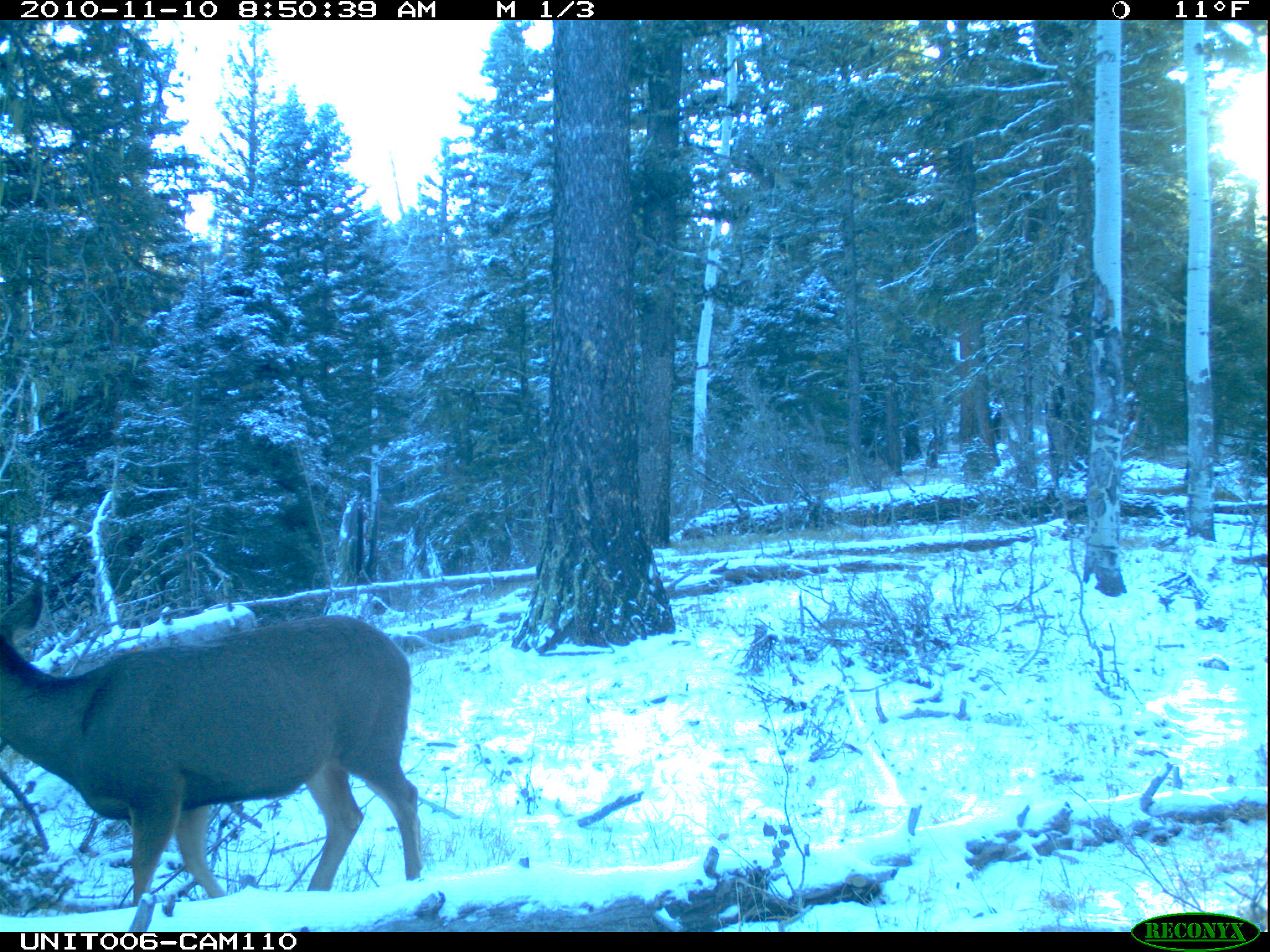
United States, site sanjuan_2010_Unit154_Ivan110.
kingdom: Animalia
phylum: Chordata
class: Mammalia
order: Artiodactyla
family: Cervidae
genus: Odocoileus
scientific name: Odocoileus hemionus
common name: mule deer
Odocoileus hemionus (mule deer).